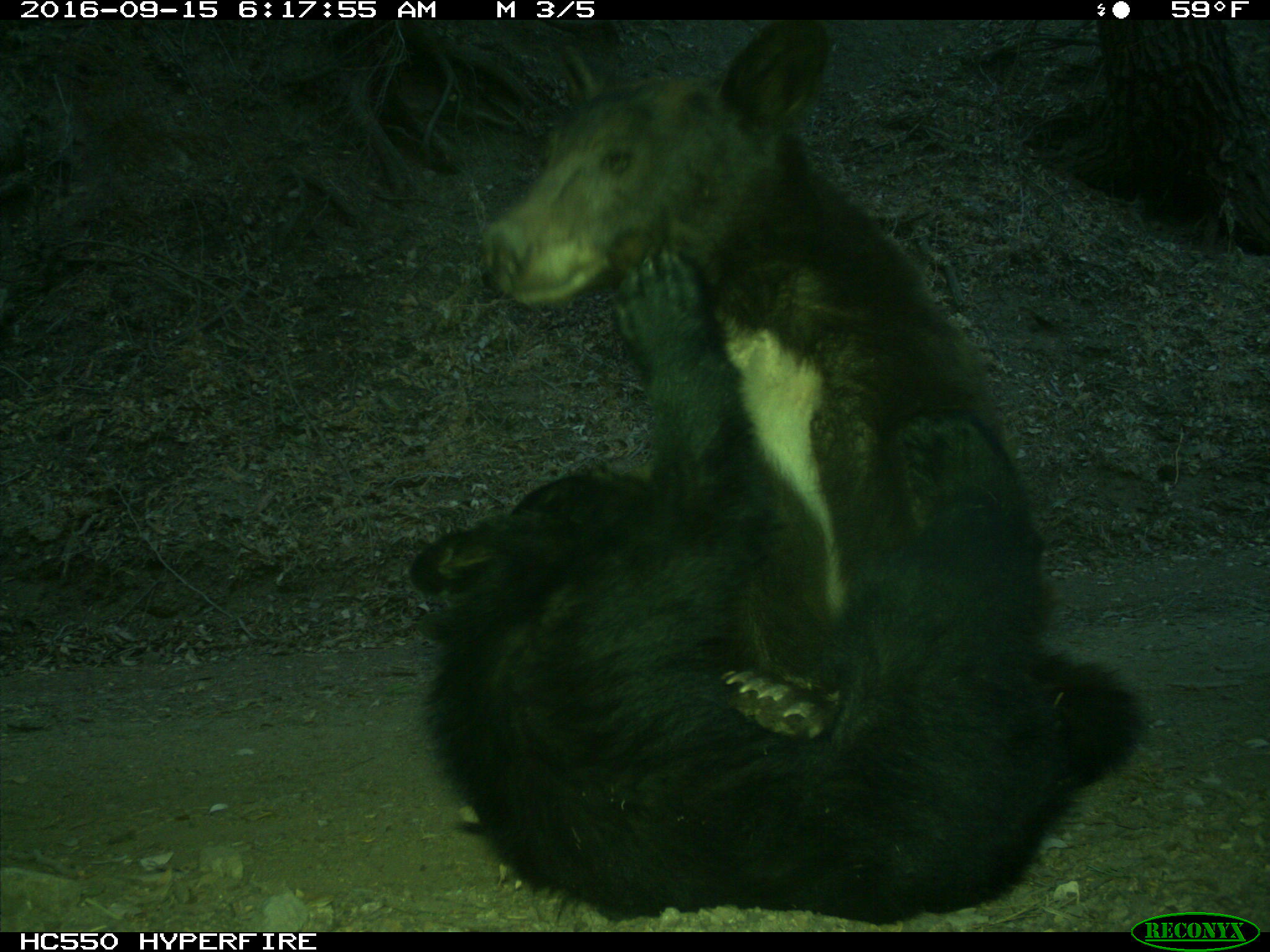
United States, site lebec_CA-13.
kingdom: Animalia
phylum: Chordata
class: Mammalia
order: Carnivora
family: Ursidae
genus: Ursus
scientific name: Ursus americanus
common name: american black bear